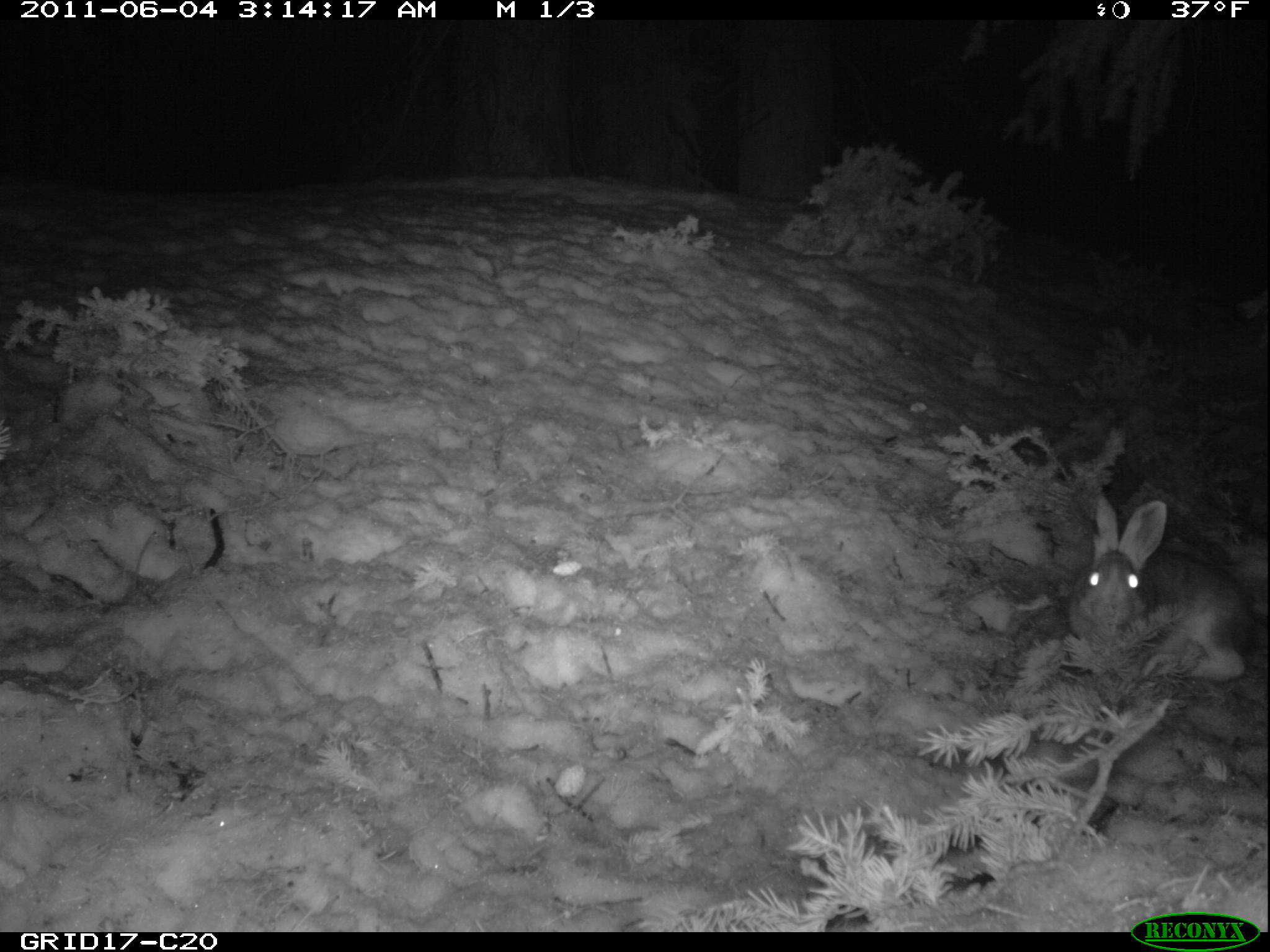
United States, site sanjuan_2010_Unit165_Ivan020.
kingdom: Animalia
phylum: Chordata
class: Mammalia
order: Lagomorpha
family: Leporidae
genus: Lepus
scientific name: Lepus americanus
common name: snowshoe hare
Lepus americanus (snowshoe hare).